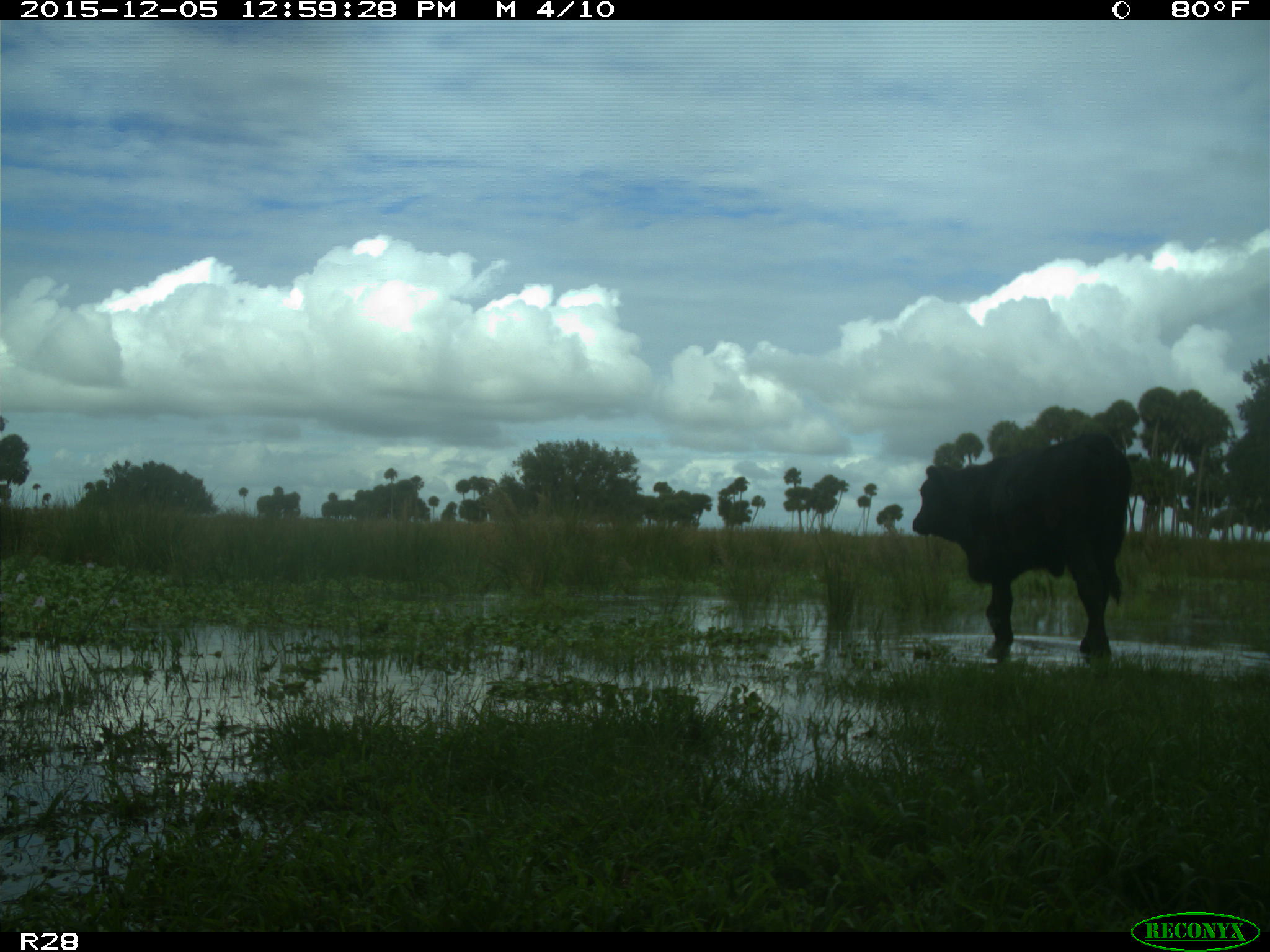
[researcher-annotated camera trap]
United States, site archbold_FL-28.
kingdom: Animalia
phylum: Chordata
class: Mammalia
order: Artiodactyla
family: Bovidae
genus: Bos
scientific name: Bos taurus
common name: domestic cow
Bos taurus (domestic cow).